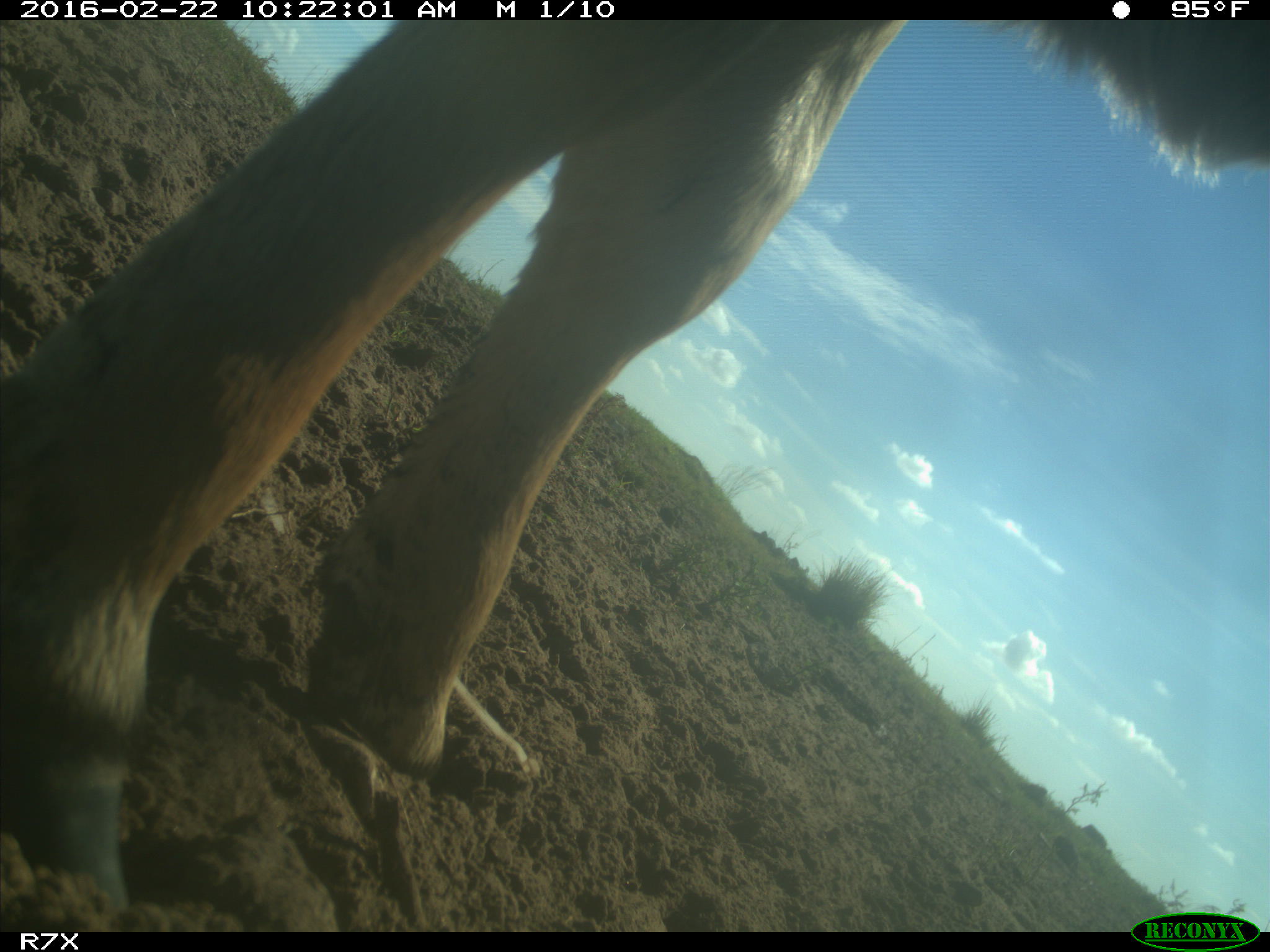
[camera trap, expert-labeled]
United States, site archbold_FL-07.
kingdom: Animalia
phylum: Chordata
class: Mammalia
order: Artiodactyla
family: Bovidae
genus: Bos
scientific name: Bos taurus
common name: domestic cow